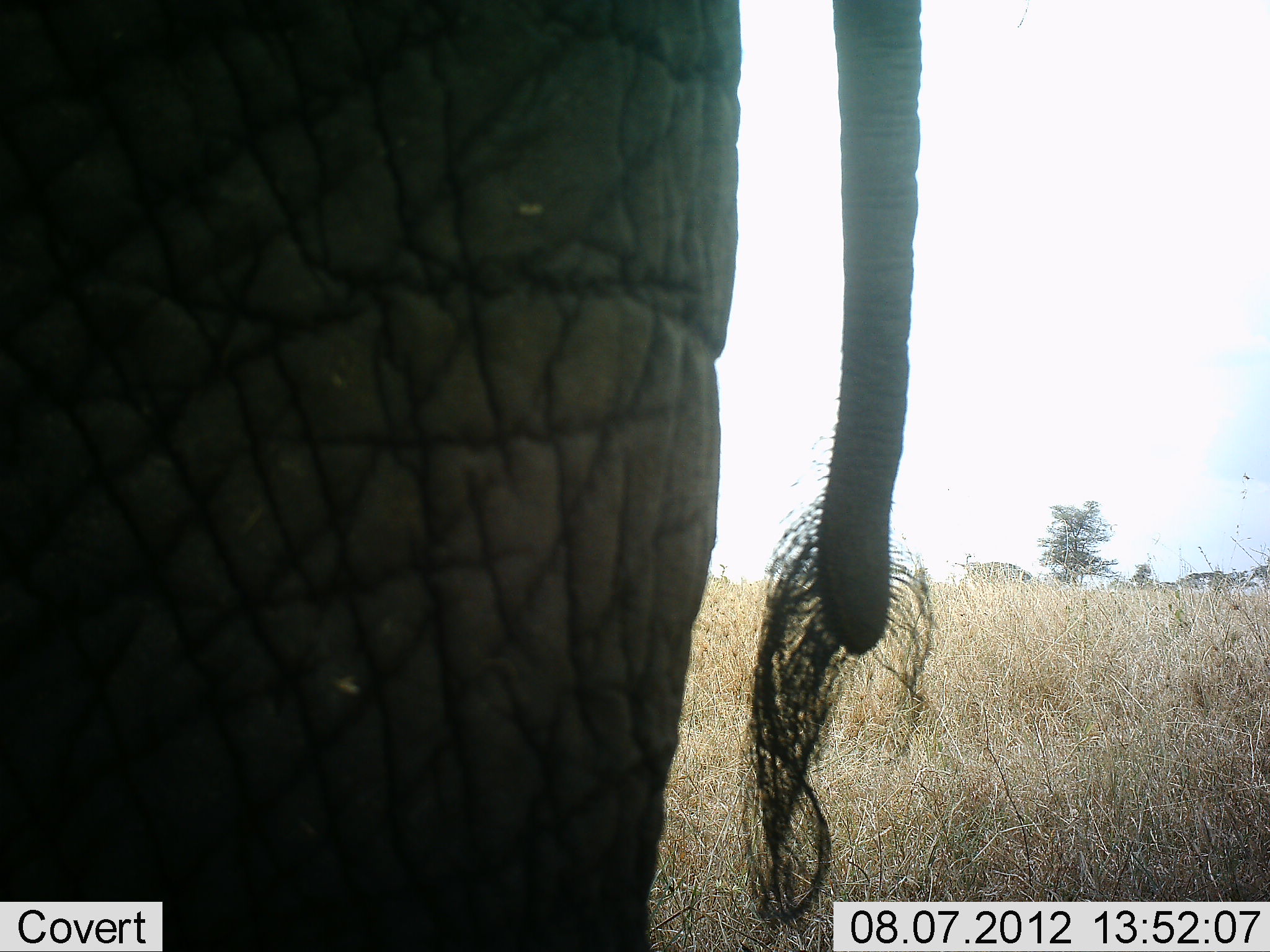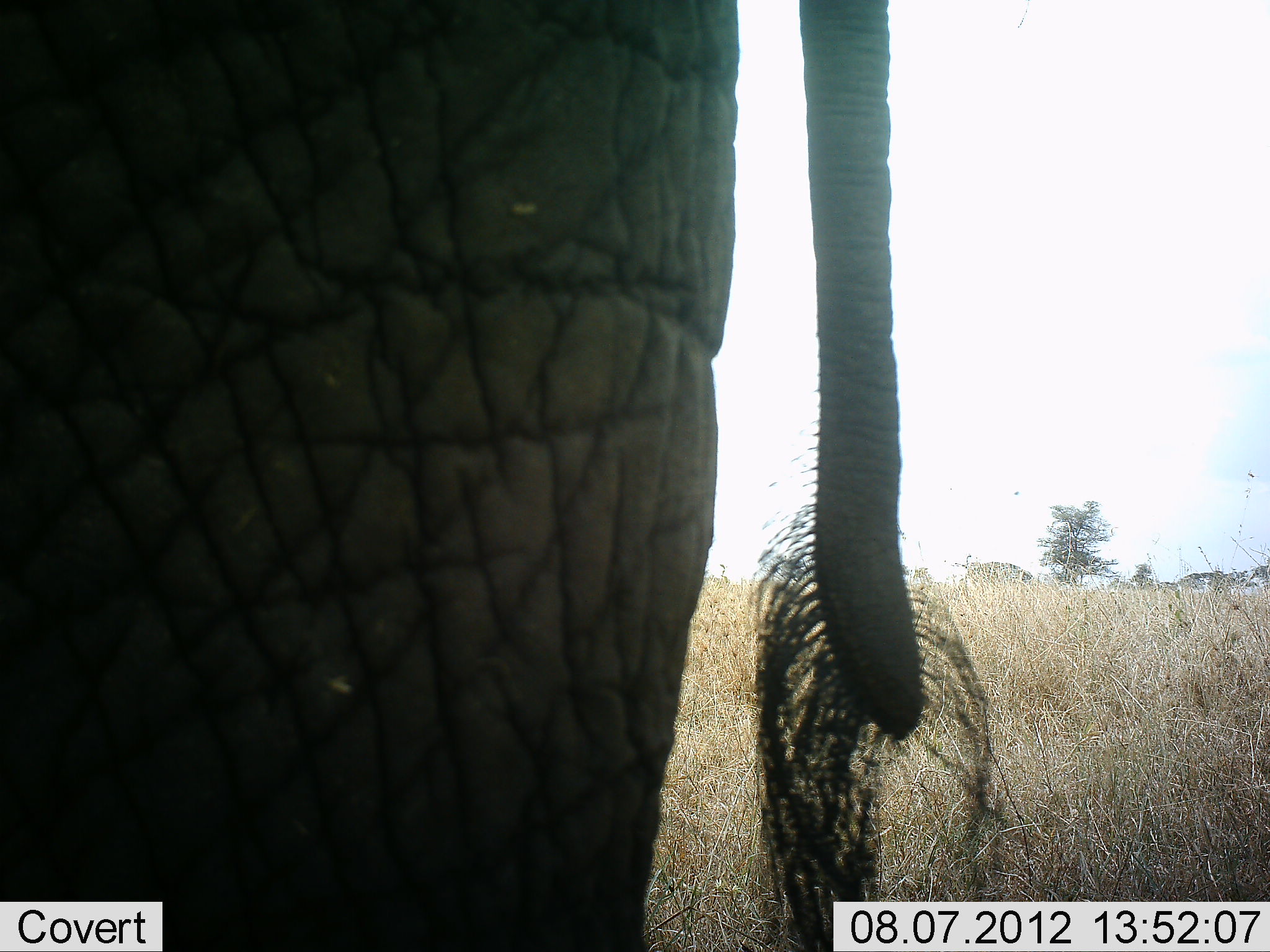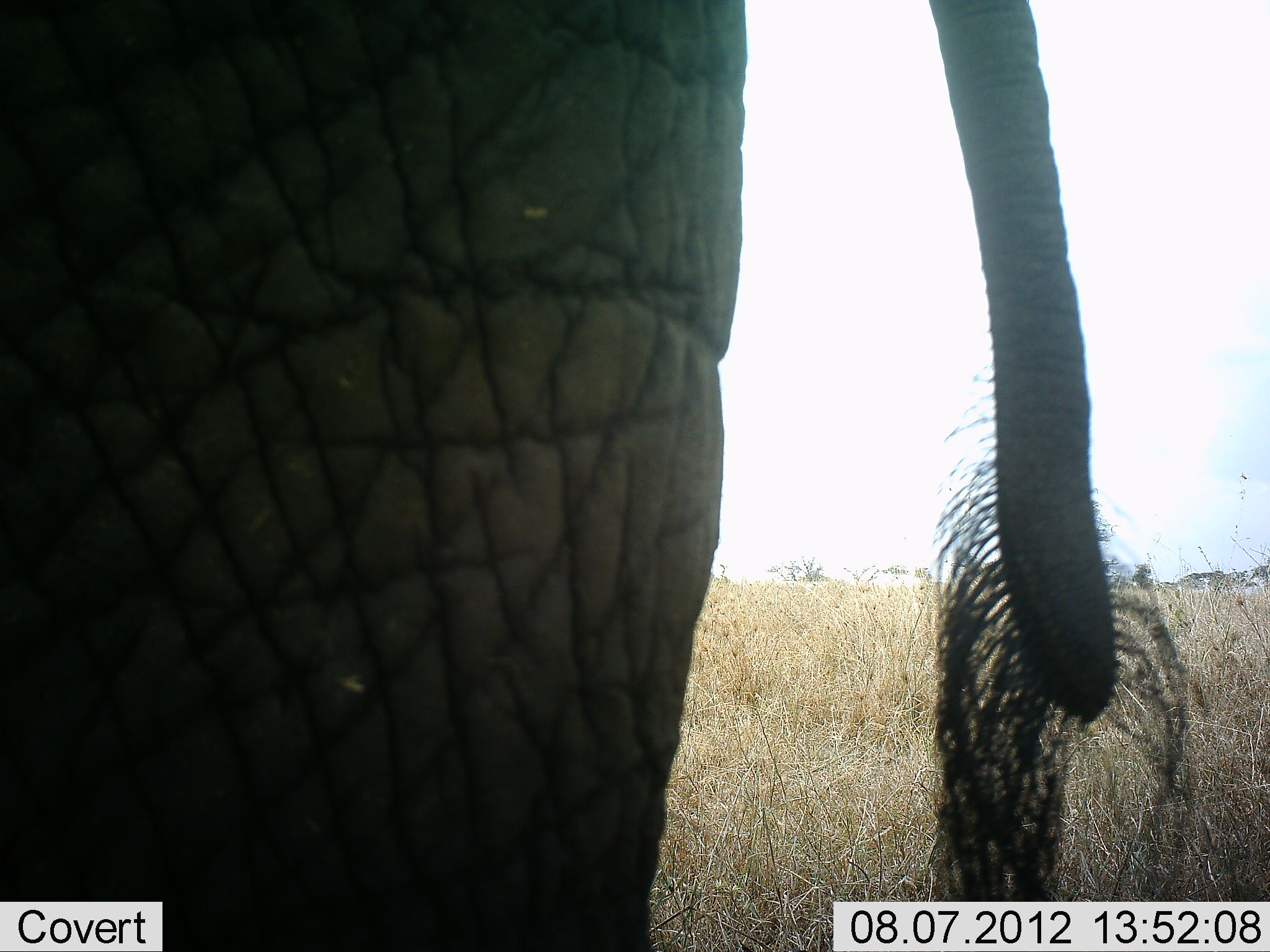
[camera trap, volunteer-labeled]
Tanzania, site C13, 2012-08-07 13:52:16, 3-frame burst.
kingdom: Animalia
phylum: Chordata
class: Mammalia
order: Proboscidea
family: Elephantidae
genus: Loxodonta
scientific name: Loxodonta africana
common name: african bush elephant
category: elephant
Elephant (african bush elephant) (Loxodonta africana), count 1. Behavior (volunteer vote fractions): standing 100%, resting 0%, moving 0%, interacting 0%. Young present (vote fraction): 0%. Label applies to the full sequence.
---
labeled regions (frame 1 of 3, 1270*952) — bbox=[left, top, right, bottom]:
animal: bbox=[1, 2, 922, 952]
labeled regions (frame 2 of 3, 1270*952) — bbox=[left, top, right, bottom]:
animal: bbox=[0, 1, 925, 951]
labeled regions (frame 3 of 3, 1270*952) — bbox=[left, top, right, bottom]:
animal: bbox=[0, 1, 1194, 951]